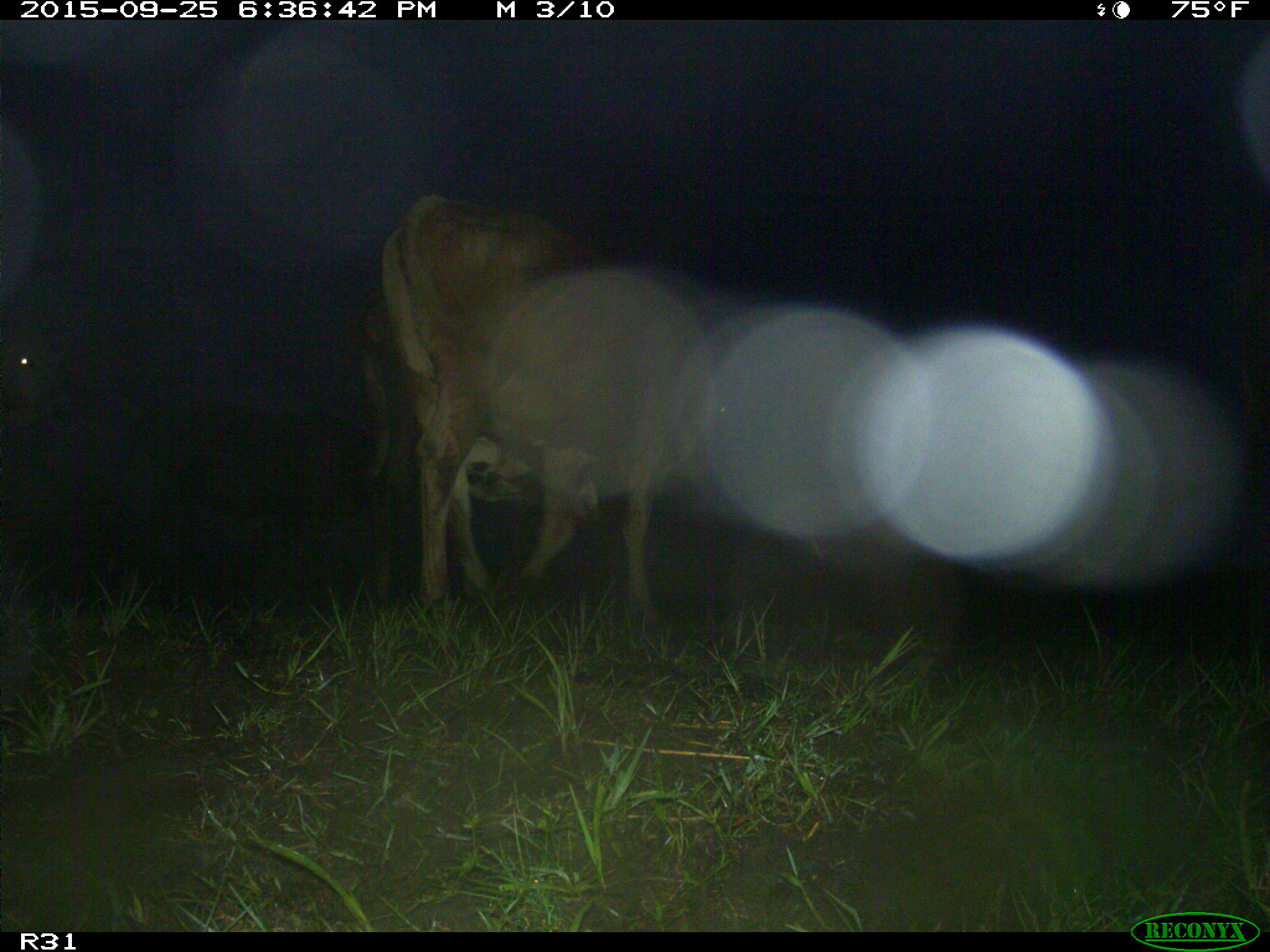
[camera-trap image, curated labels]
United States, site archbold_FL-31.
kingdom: Animalia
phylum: Chordata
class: Mammalia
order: Artiodactyla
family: Bovidae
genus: Bos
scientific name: Bos taurus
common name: domestic cow